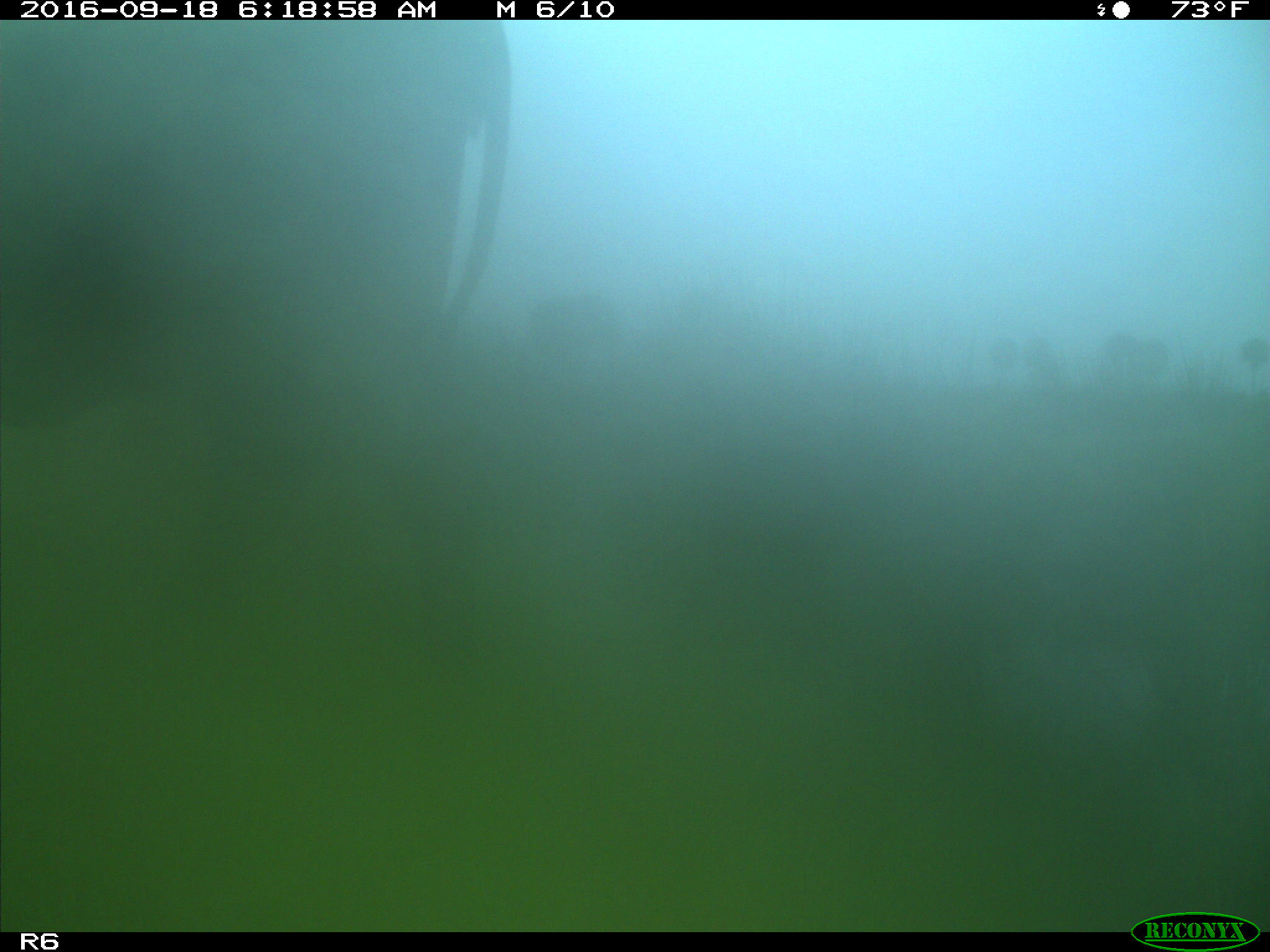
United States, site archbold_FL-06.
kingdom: Animalia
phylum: Chordata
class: Mammalia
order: Artiodactyla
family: Bovidae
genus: Bos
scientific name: Bos taurus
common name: domestic cow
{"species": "Bos taurus (domestic cow)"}